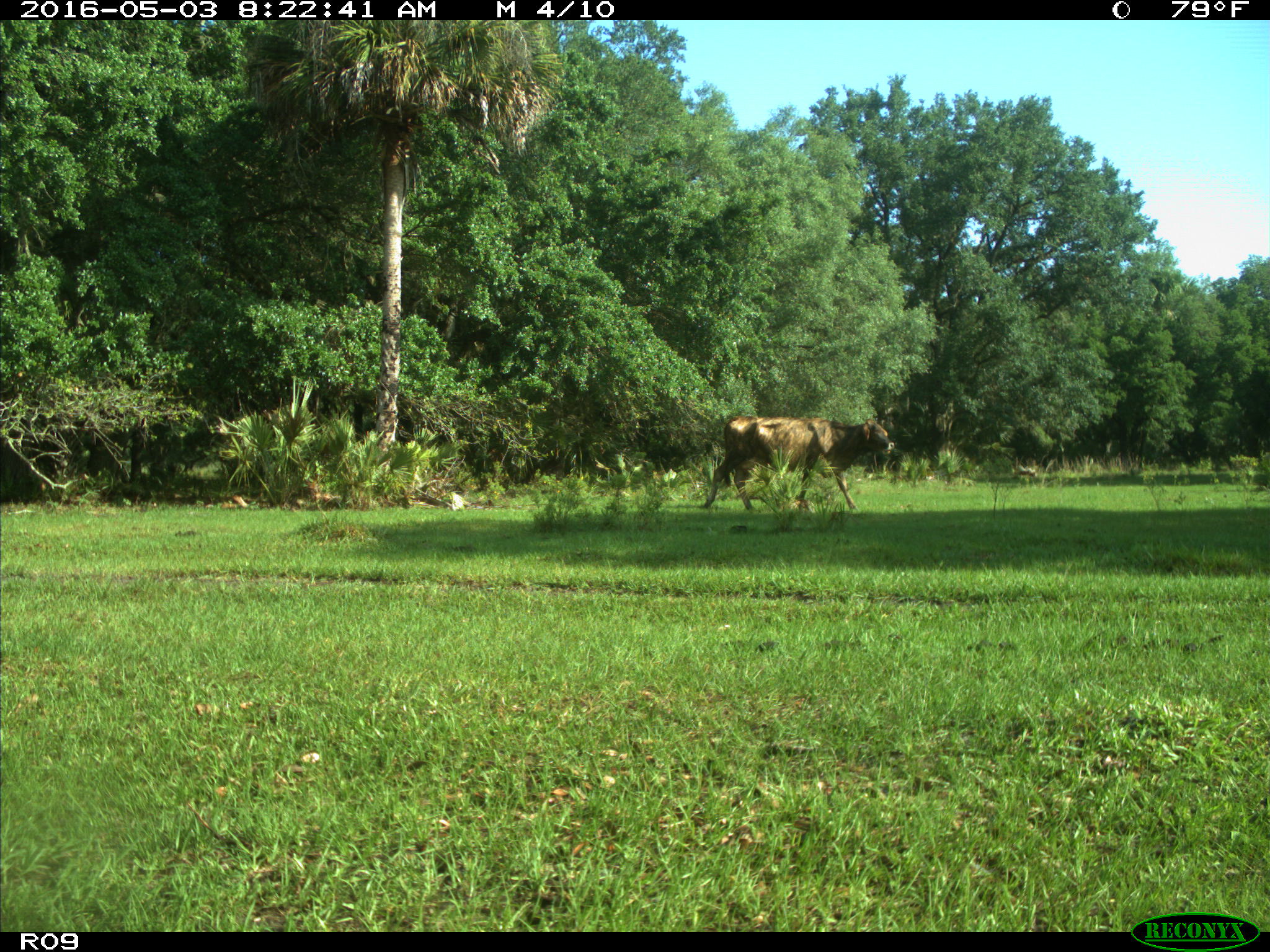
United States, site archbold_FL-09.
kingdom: Animalia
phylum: Chordata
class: Mammalia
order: Artiodactyla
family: Bovidae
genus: Bos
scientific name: Bos taurus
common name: domestic cow